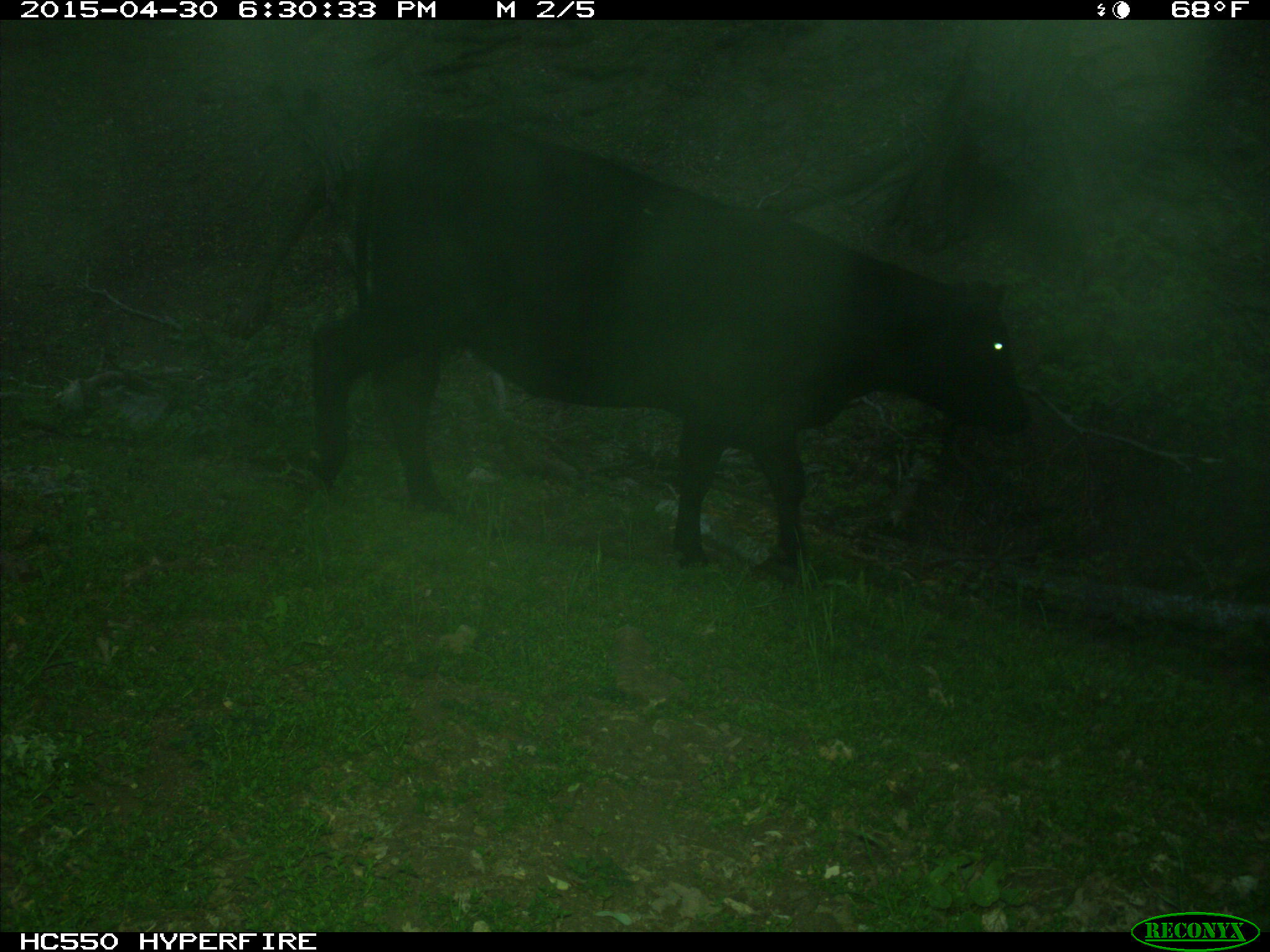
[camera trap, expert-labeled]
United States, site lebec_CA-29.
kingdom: Animalia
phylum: Chordata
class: Mammalia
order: Artiodactyla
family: Bovidae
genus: Bos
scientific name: Bos taurus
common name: domestic cow